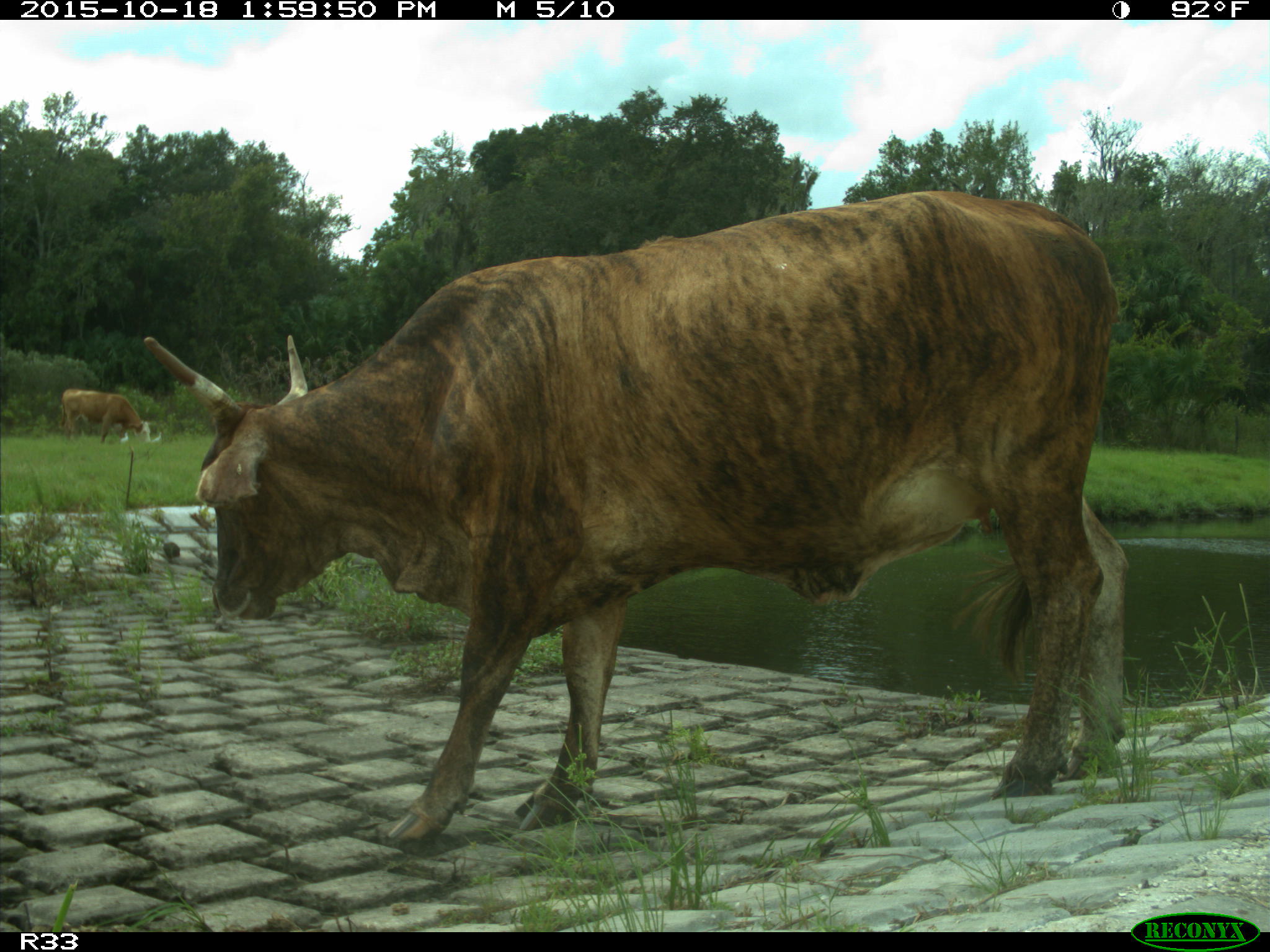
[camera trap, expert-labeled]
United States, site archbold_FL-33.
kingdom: Animalia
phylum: Chordata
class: Mammalia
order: Artiodactyla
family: Bovidae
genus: Bos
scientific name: Bos taurus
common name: domestic cow